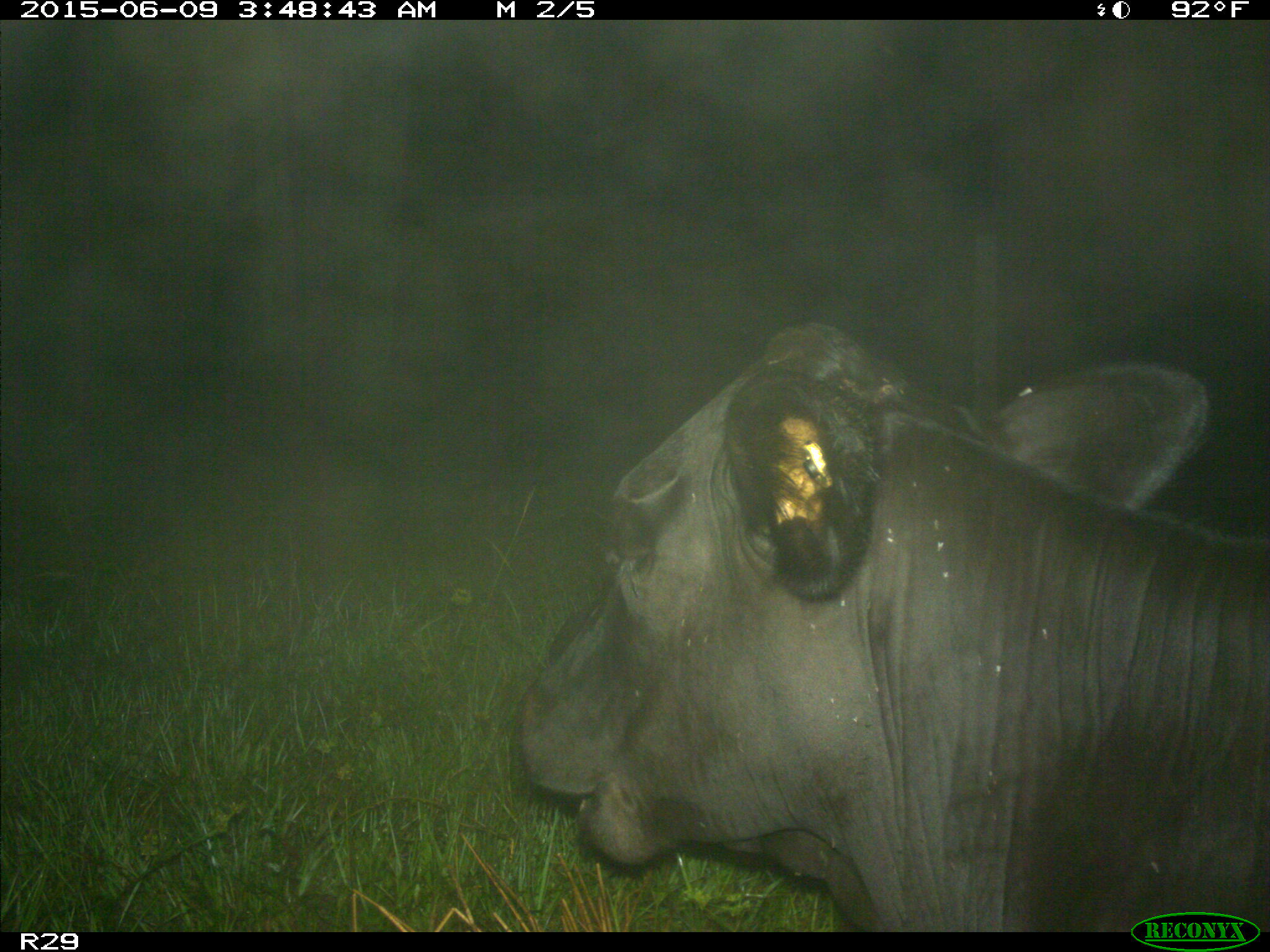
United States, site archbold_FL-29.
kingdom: Animalia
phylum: Chordata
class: Mammalia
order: Artiodactyla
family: Bovidae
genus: Bos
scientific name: Bos taurus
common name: domestic cow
Bos taurus (domestic cow).